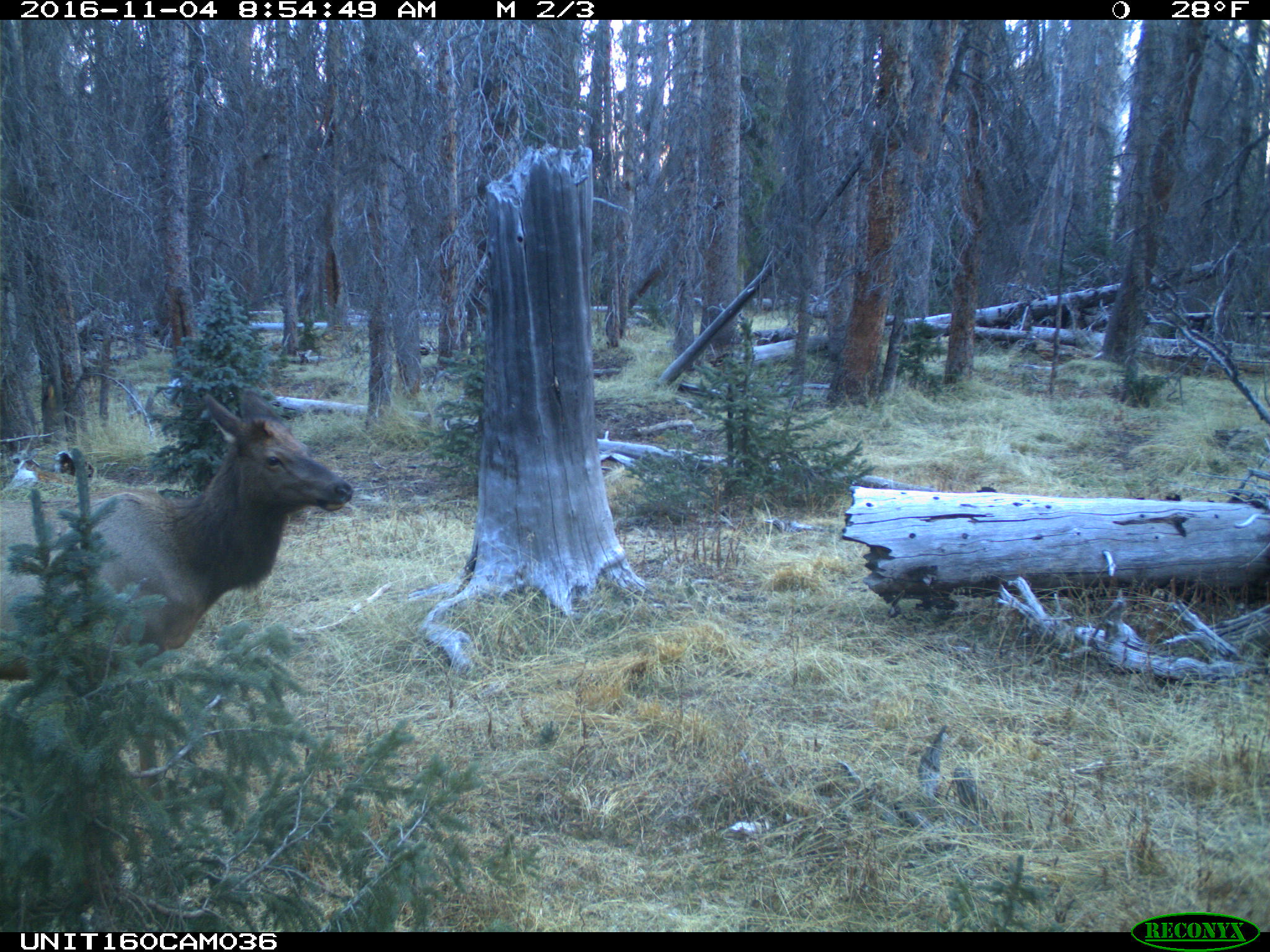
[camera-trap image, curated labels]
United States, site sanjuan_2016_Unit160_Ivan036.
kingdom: Animalia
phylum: Chordata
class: Mammalia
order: Artiodactyla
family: Cervidae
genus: Cervus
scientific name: Cervus elaphus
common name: red deer